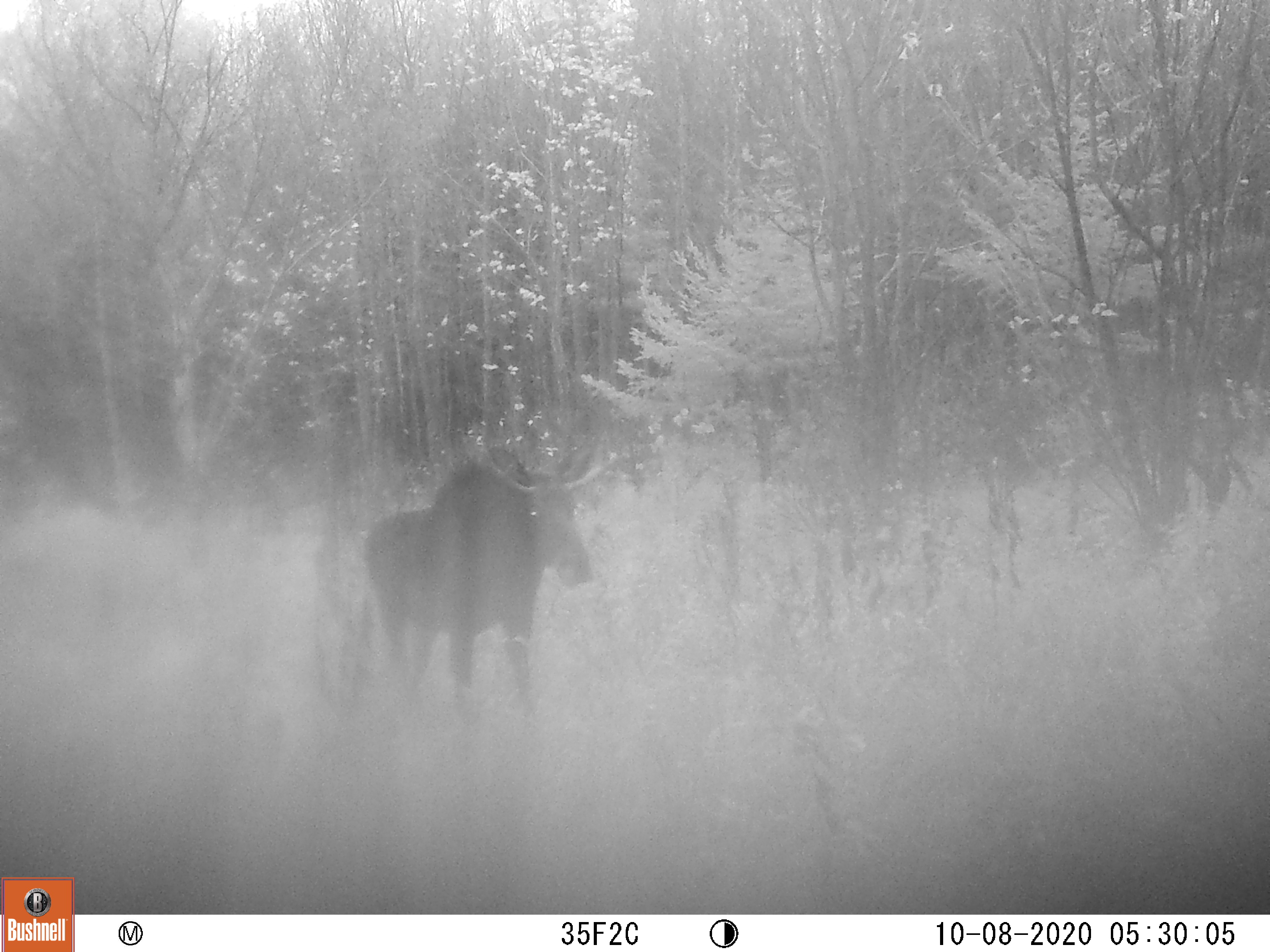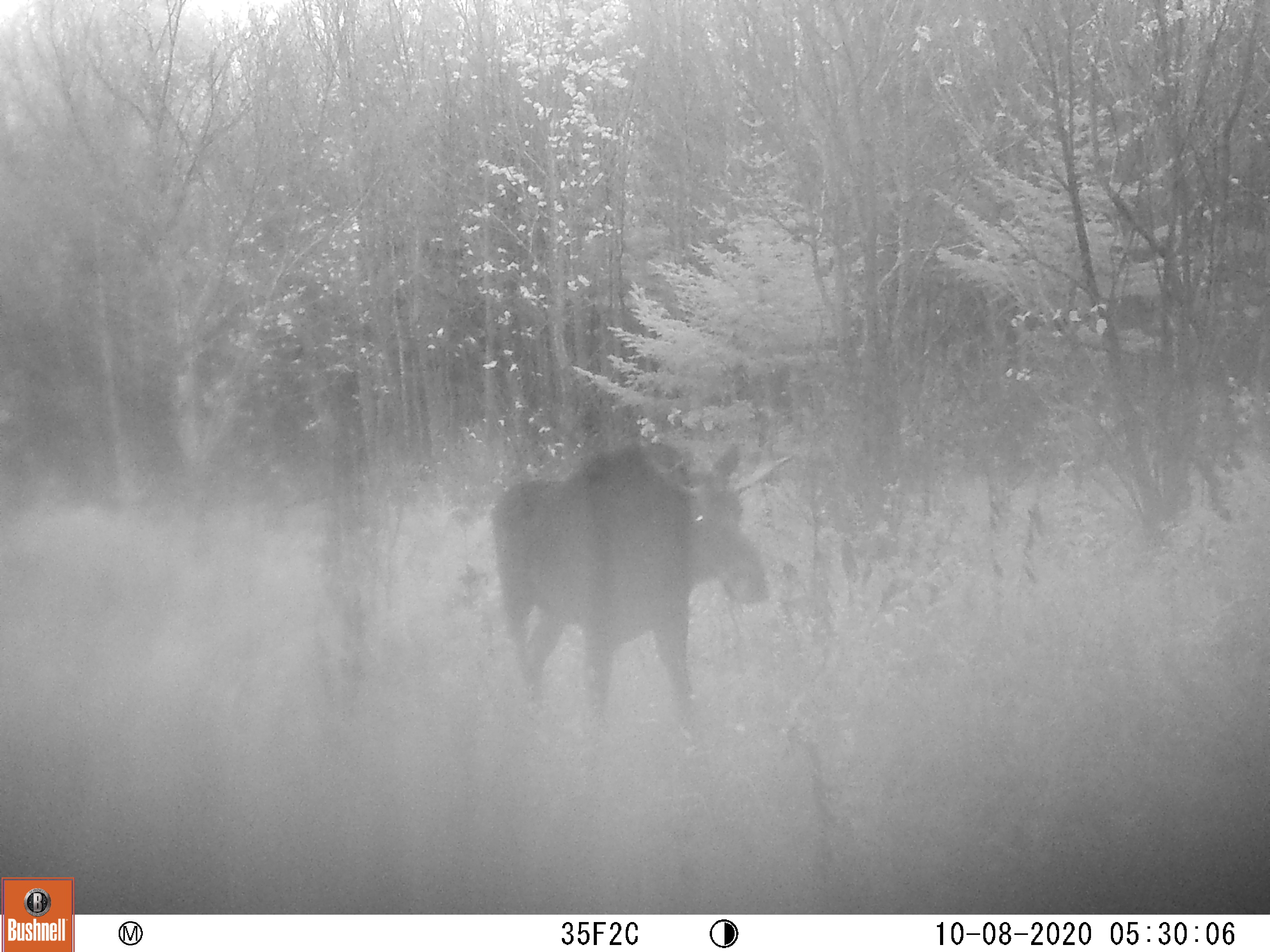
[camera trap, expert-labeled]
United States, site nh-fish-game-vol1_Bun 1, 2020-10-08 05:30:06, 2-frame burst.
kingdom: Animalia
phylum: Chordata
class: Mammalia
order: Artiodactyla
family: Cervidae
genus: Alces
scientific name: Alces alces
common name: moose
Moose (Alces alces).